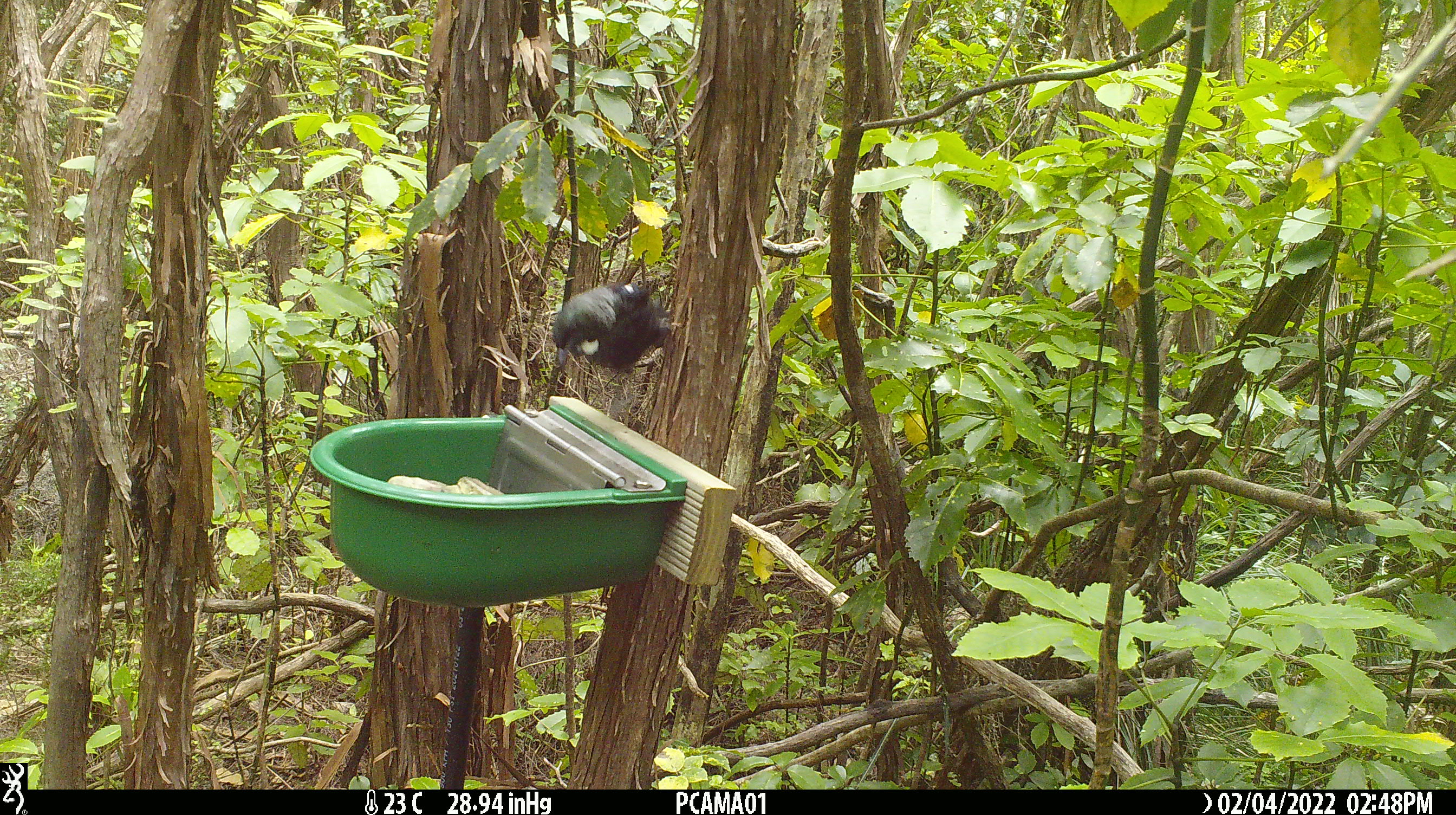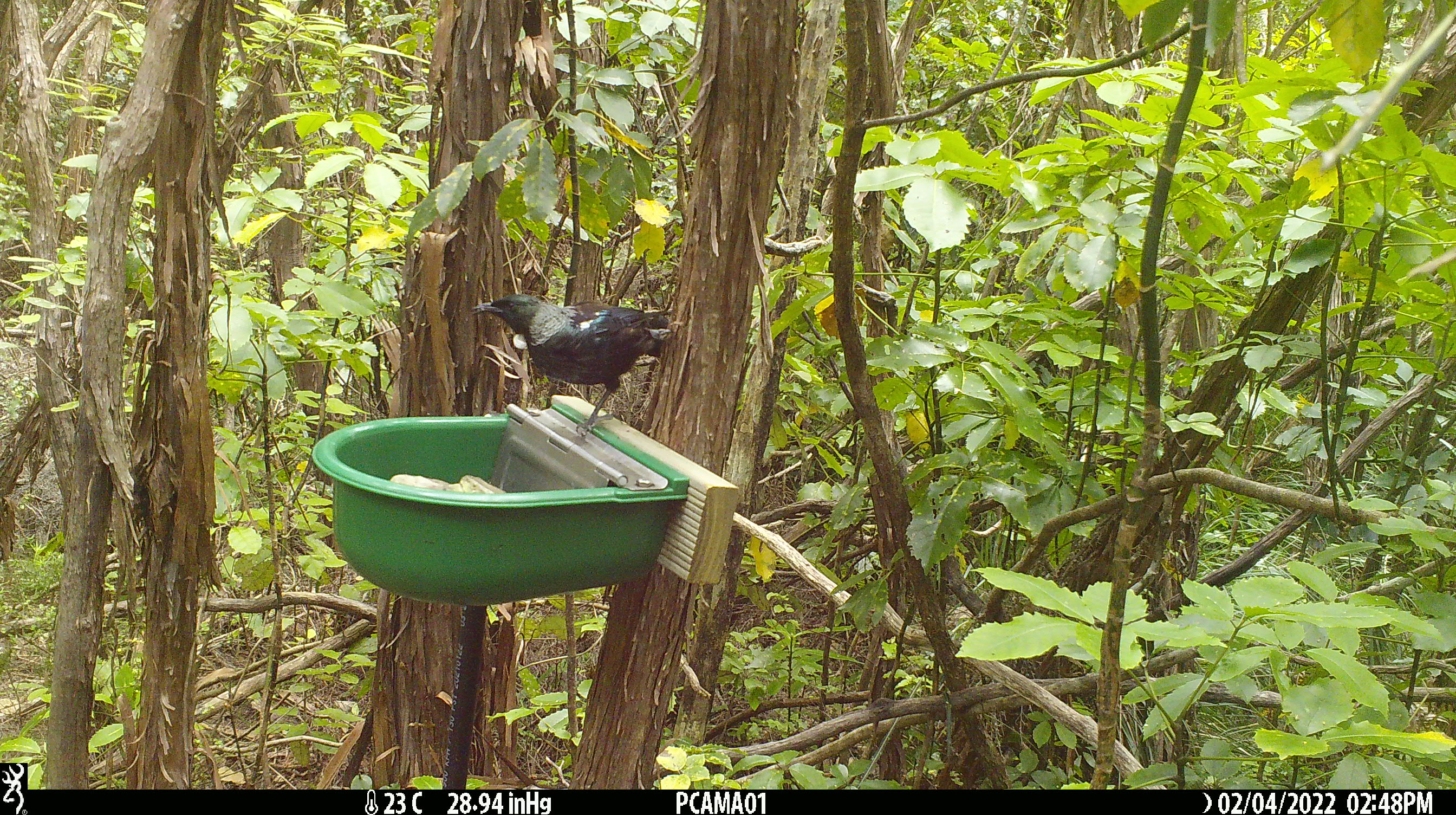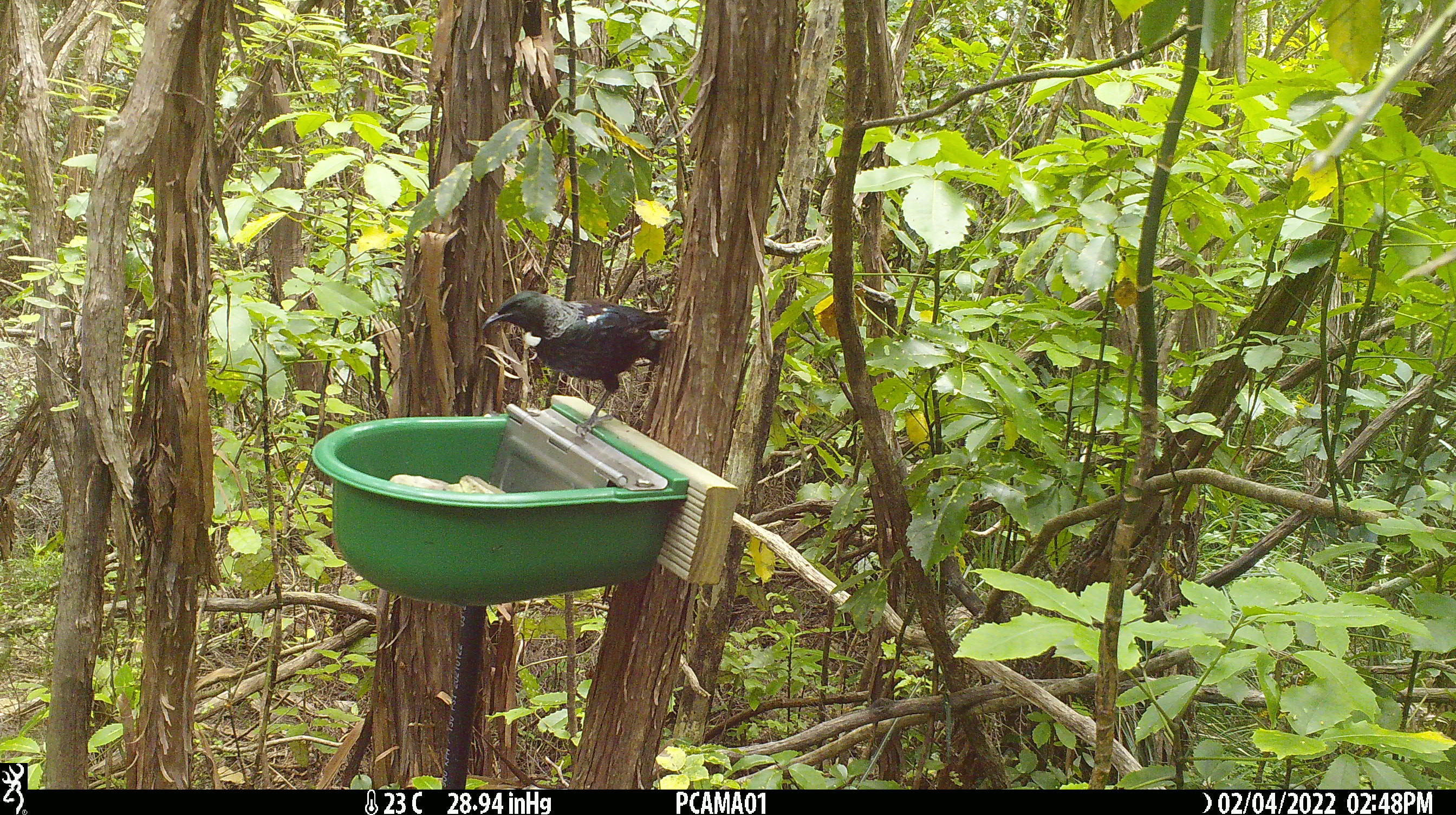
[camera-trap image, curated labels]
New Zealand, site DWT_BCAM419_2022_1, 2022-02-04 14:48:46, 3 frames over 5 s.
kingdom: Animalia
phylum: Chordata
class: Aves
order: Passeriformes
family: Meliphagidae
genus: Prosthemadera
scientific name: Prosthemadera novaeseelandiae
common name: tui